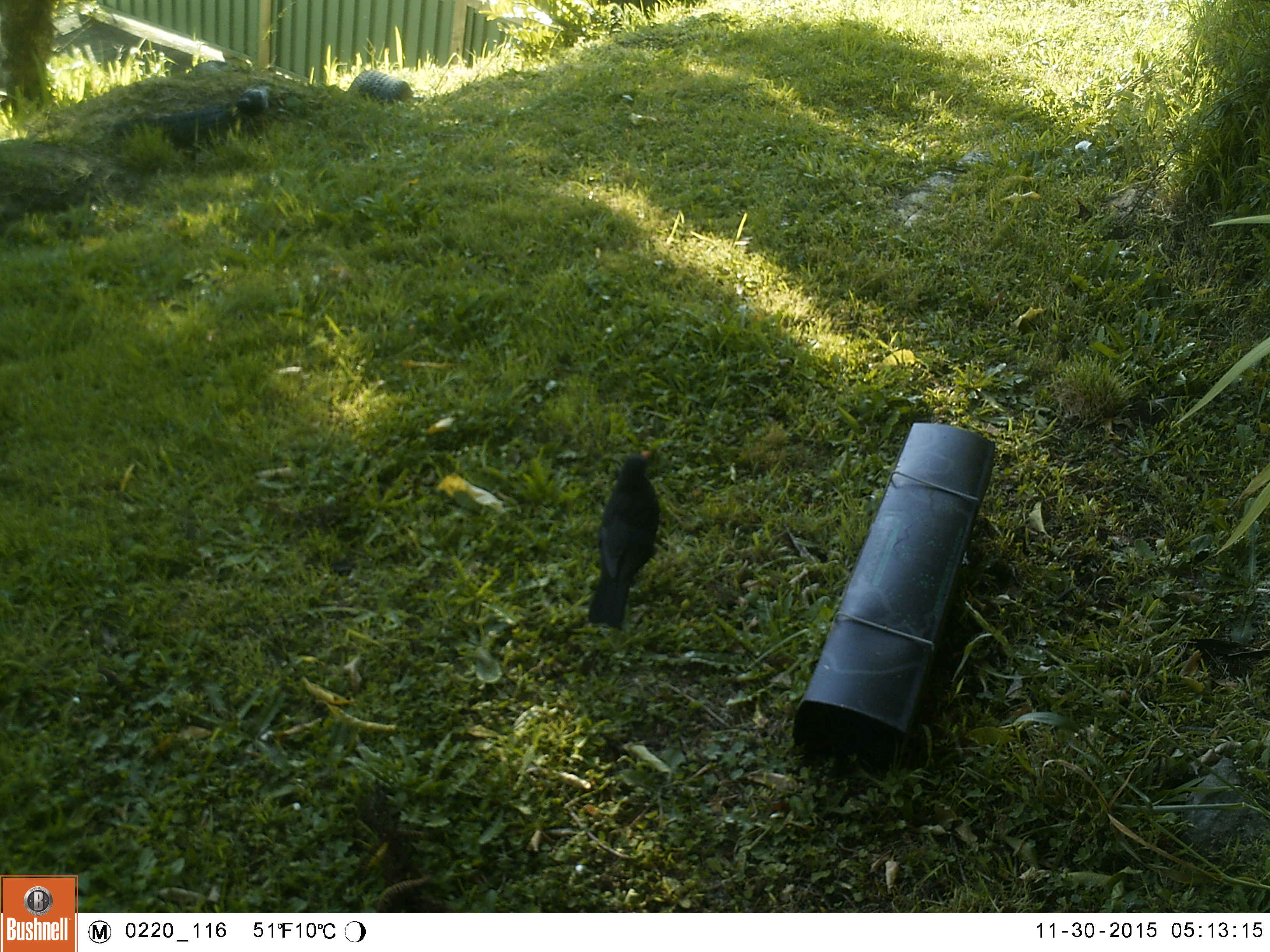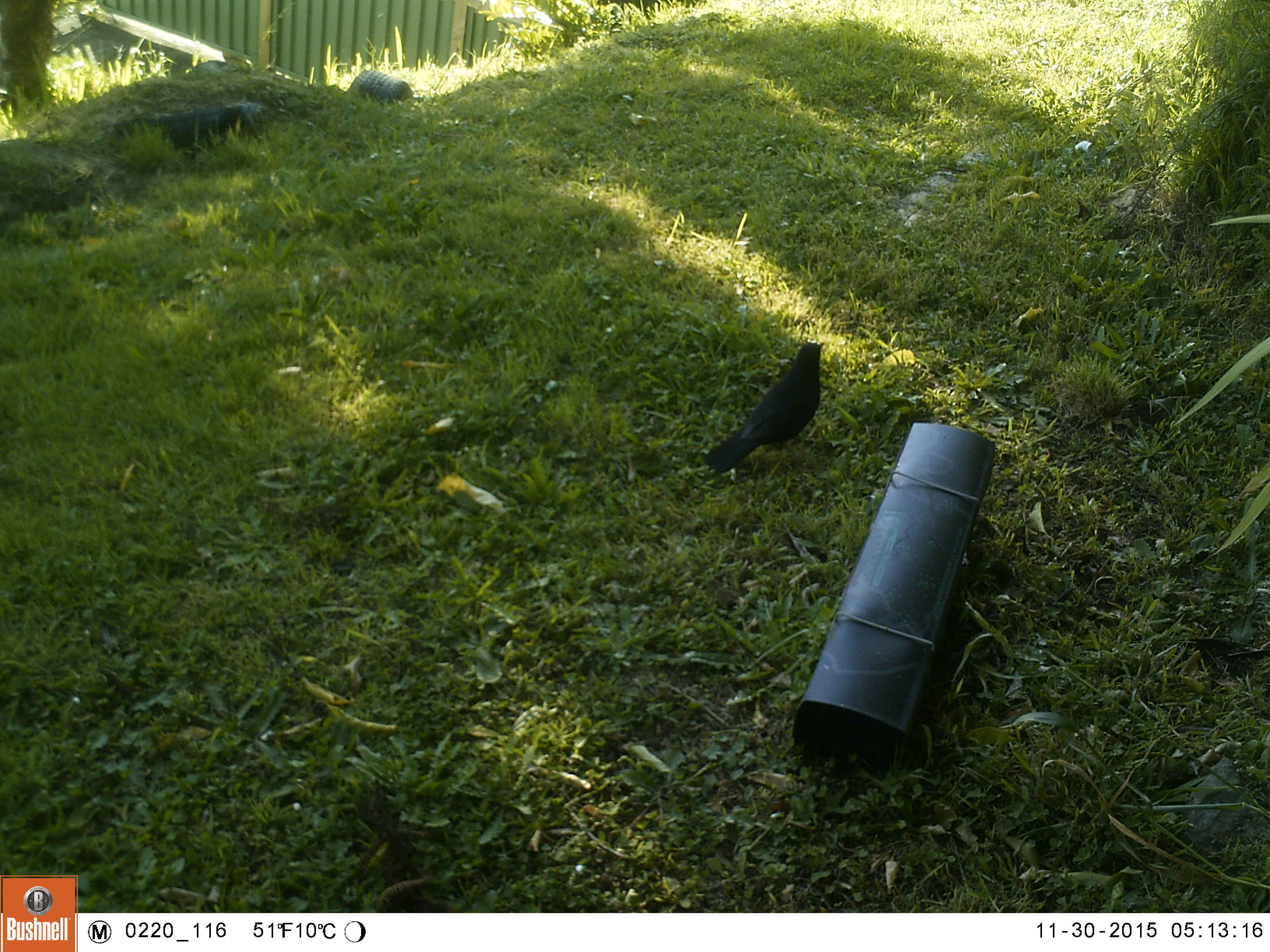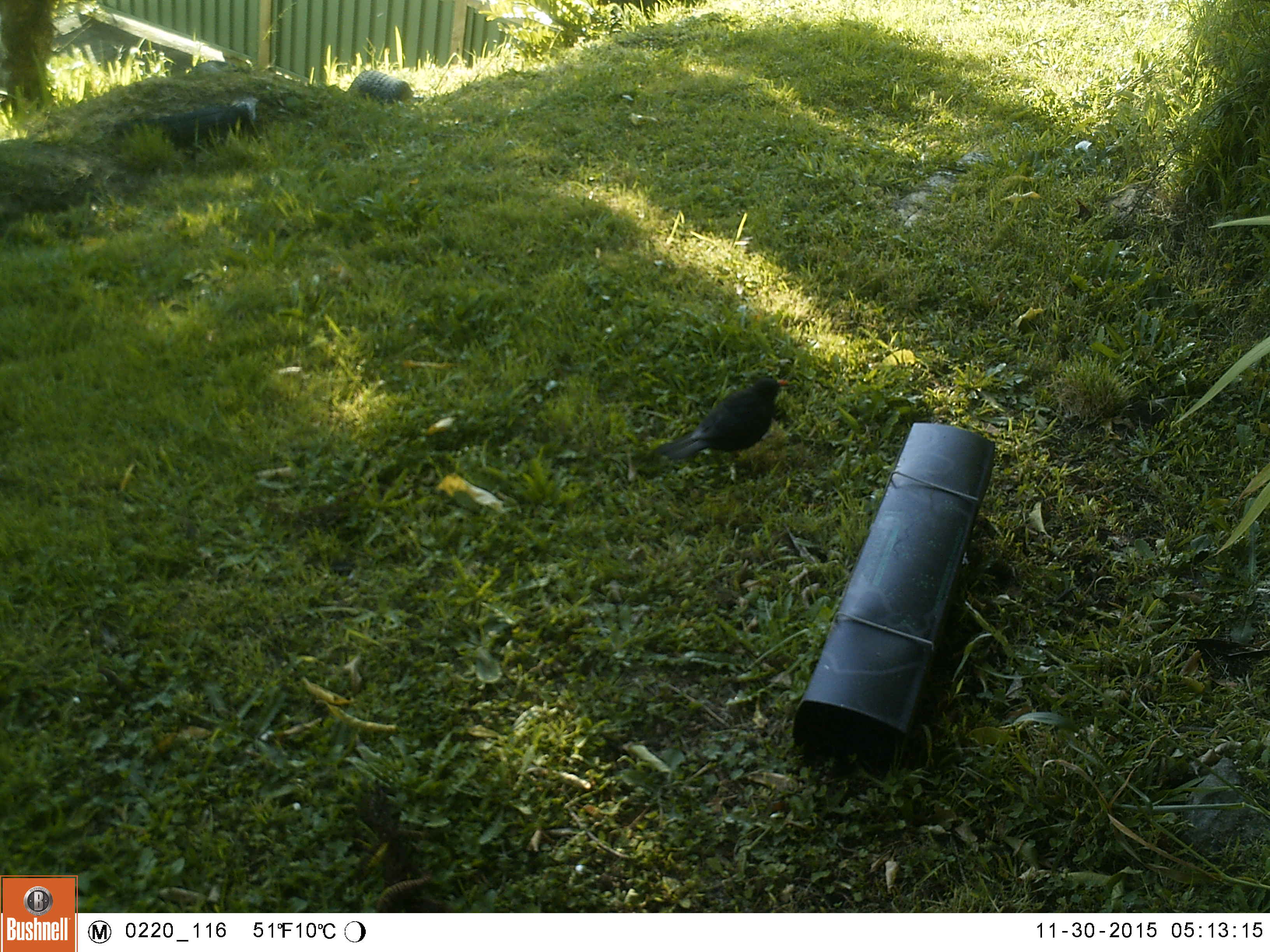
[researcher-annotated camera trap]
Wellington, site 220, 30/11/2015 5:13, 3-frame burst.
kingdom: Animalia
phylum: Chordata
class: Aves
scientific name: Aves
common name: bird